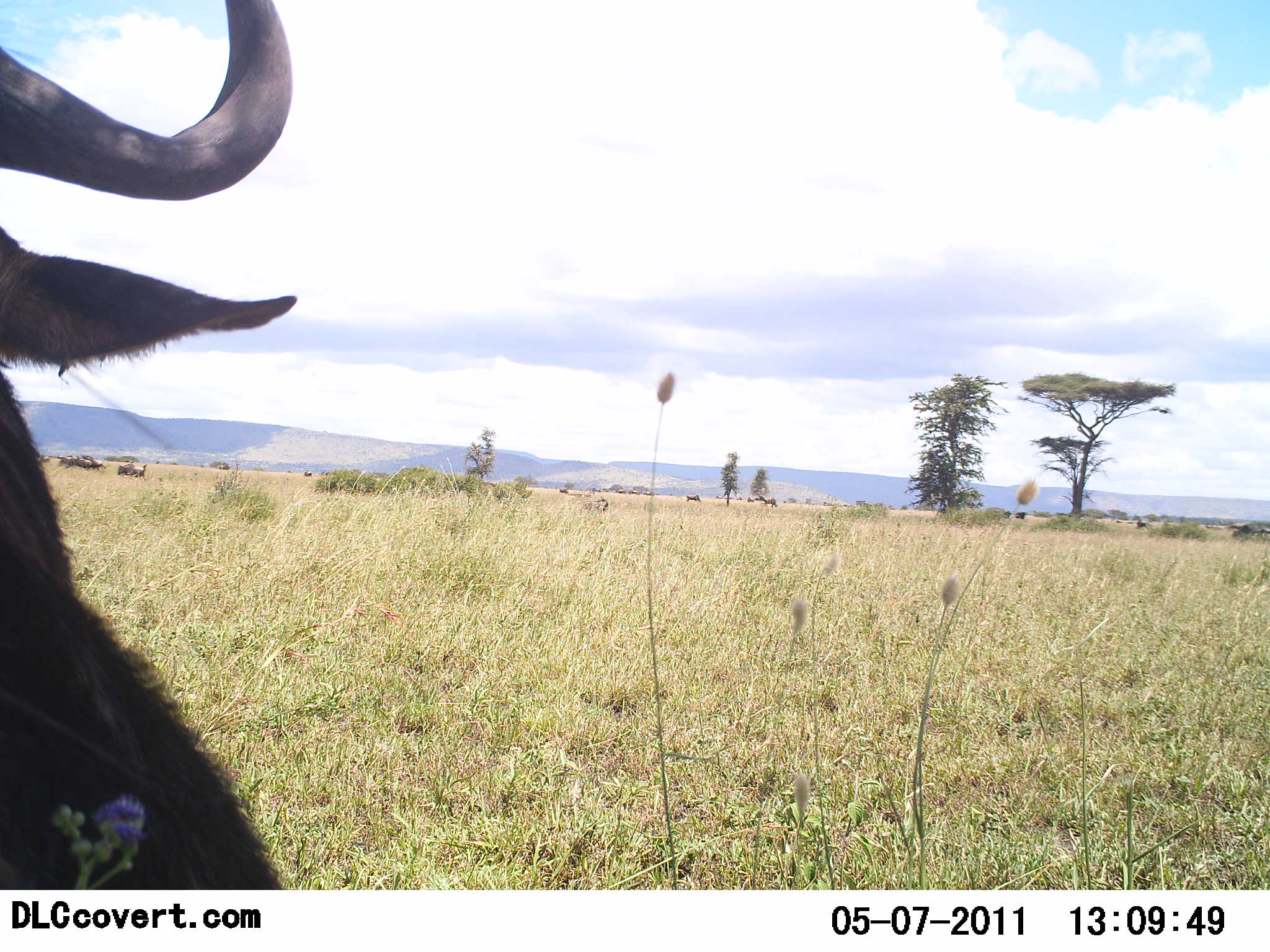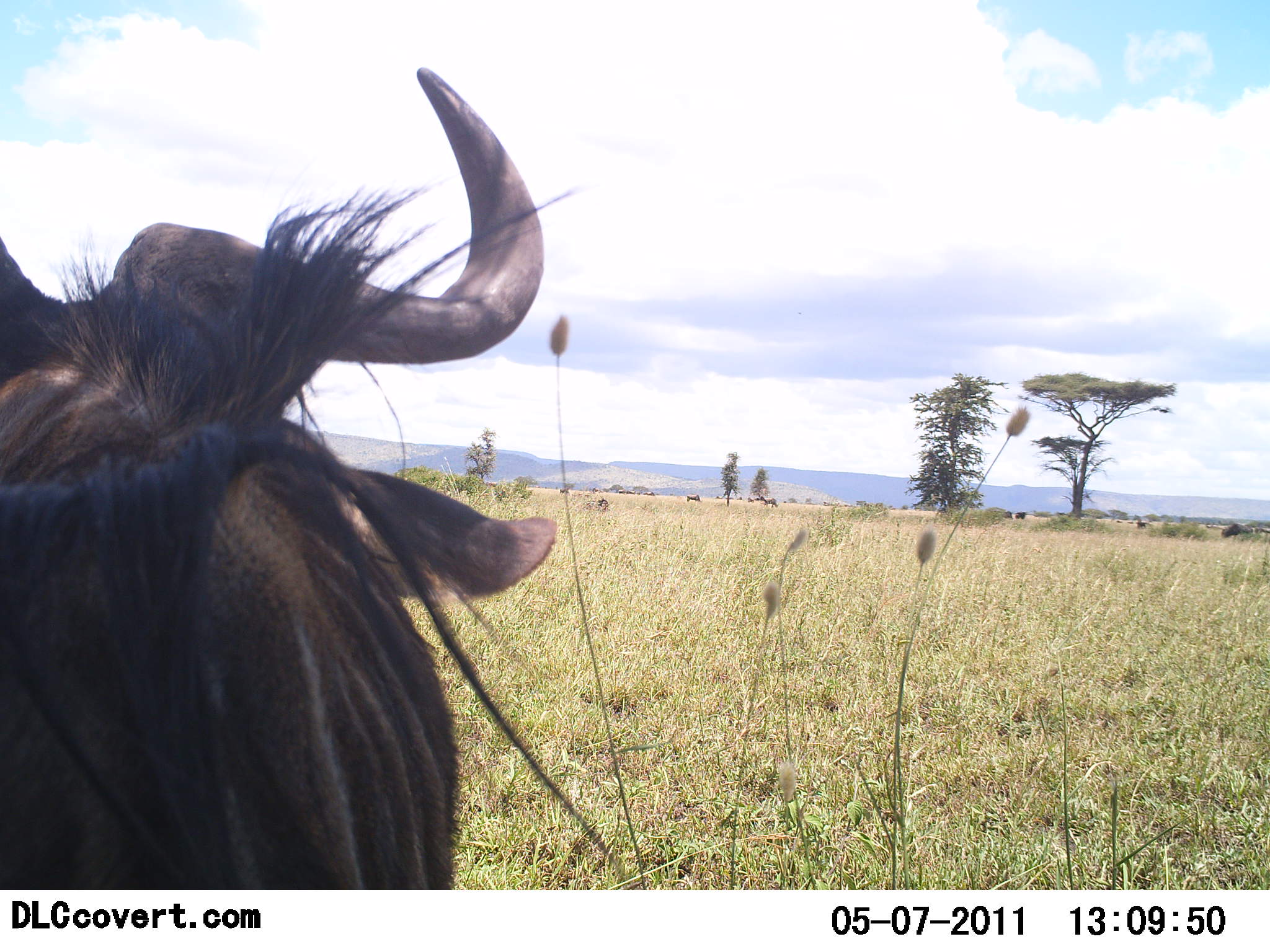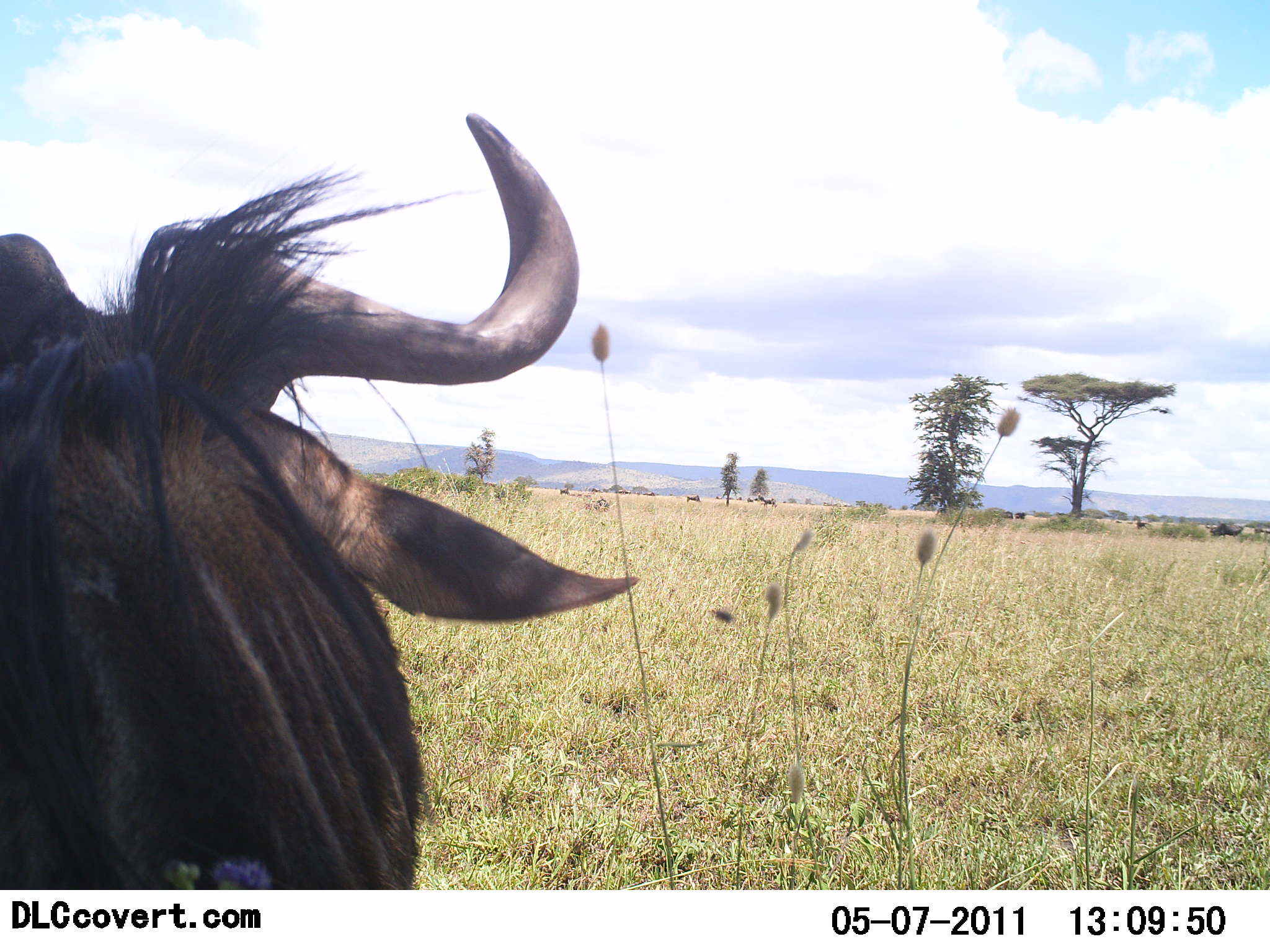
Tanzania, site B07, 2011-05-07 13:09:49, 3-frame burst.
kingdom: Animalia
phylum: Chordata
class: Mammalia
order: Artiodactyla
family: Bovidae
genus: Connochaetes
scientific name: Connochaetes taurinus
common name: blue wildebeest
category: wildebeest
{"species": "wildebeest (blue wildebeest) (Connochaetes taurinus)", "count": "1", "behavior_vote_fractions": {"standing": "27%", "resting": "18%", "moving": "73%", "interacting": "0%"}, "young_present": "0%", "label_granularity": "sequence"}